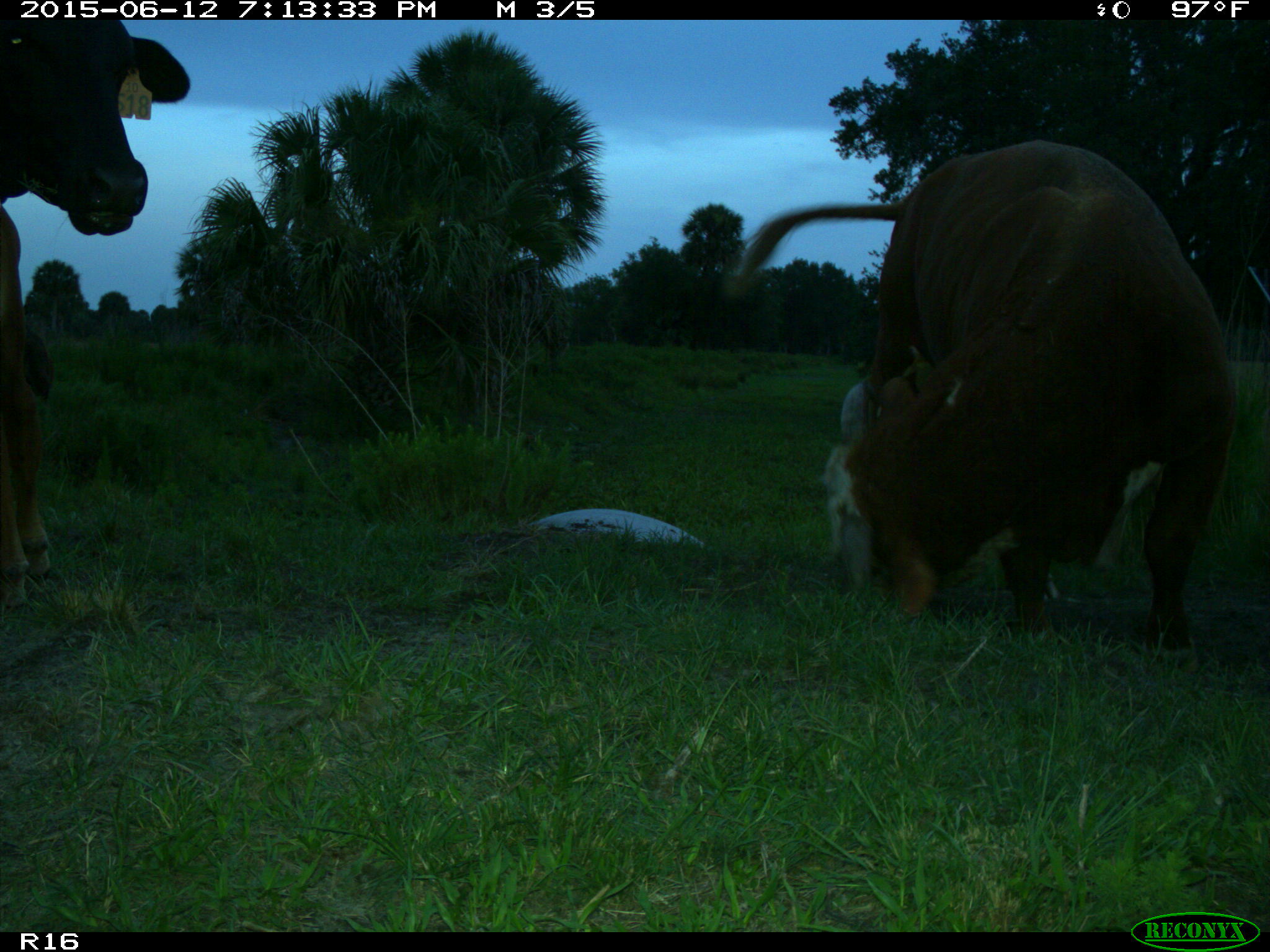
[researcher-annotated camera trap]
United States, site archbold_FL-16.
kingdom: Animalia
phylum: Chordata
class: Mammalia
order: Artiodactyla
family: Bovidae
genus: Bos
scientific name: Bos taurus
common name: domestic cow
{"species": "Bos taurus (domestic cow)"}